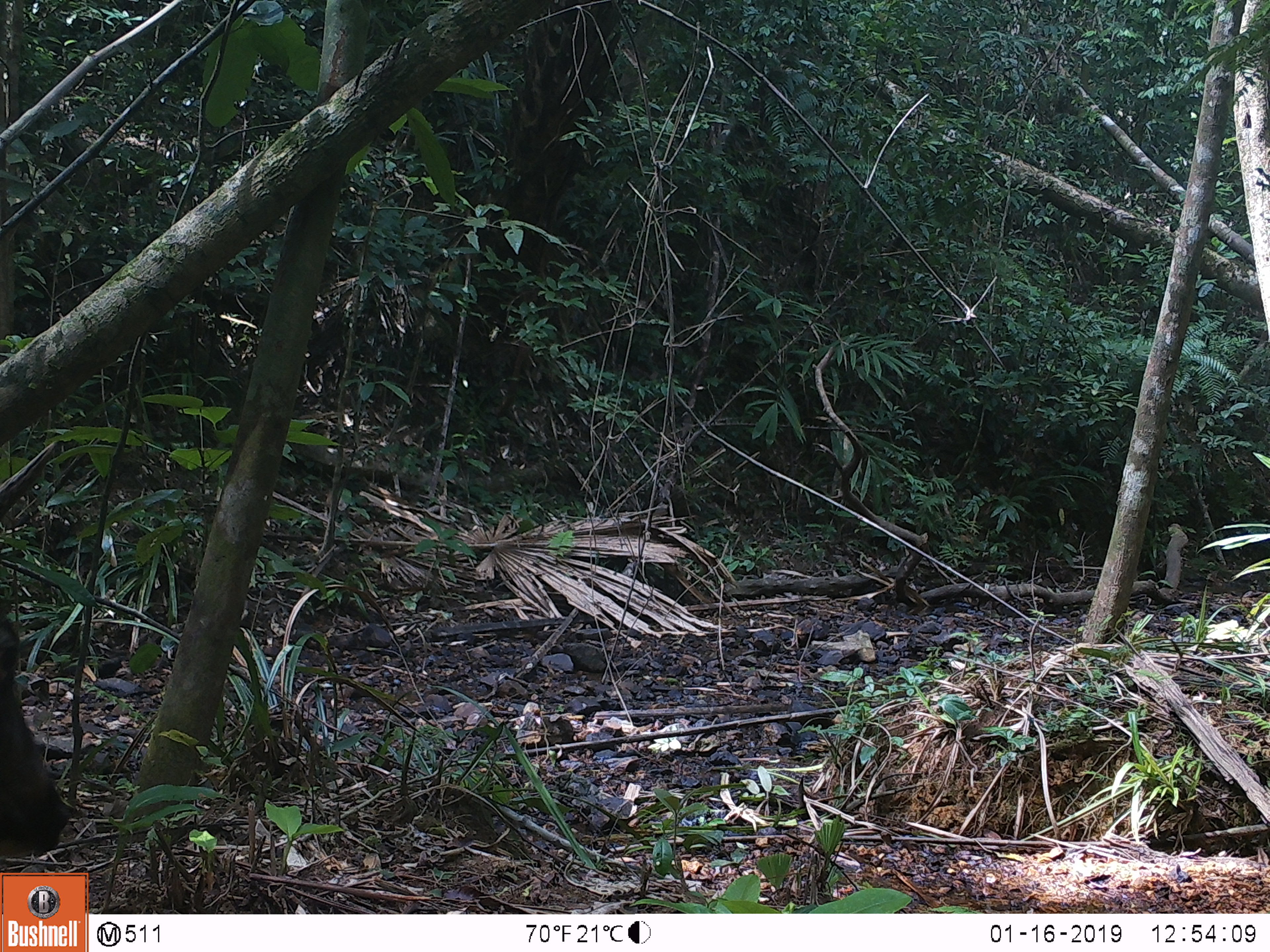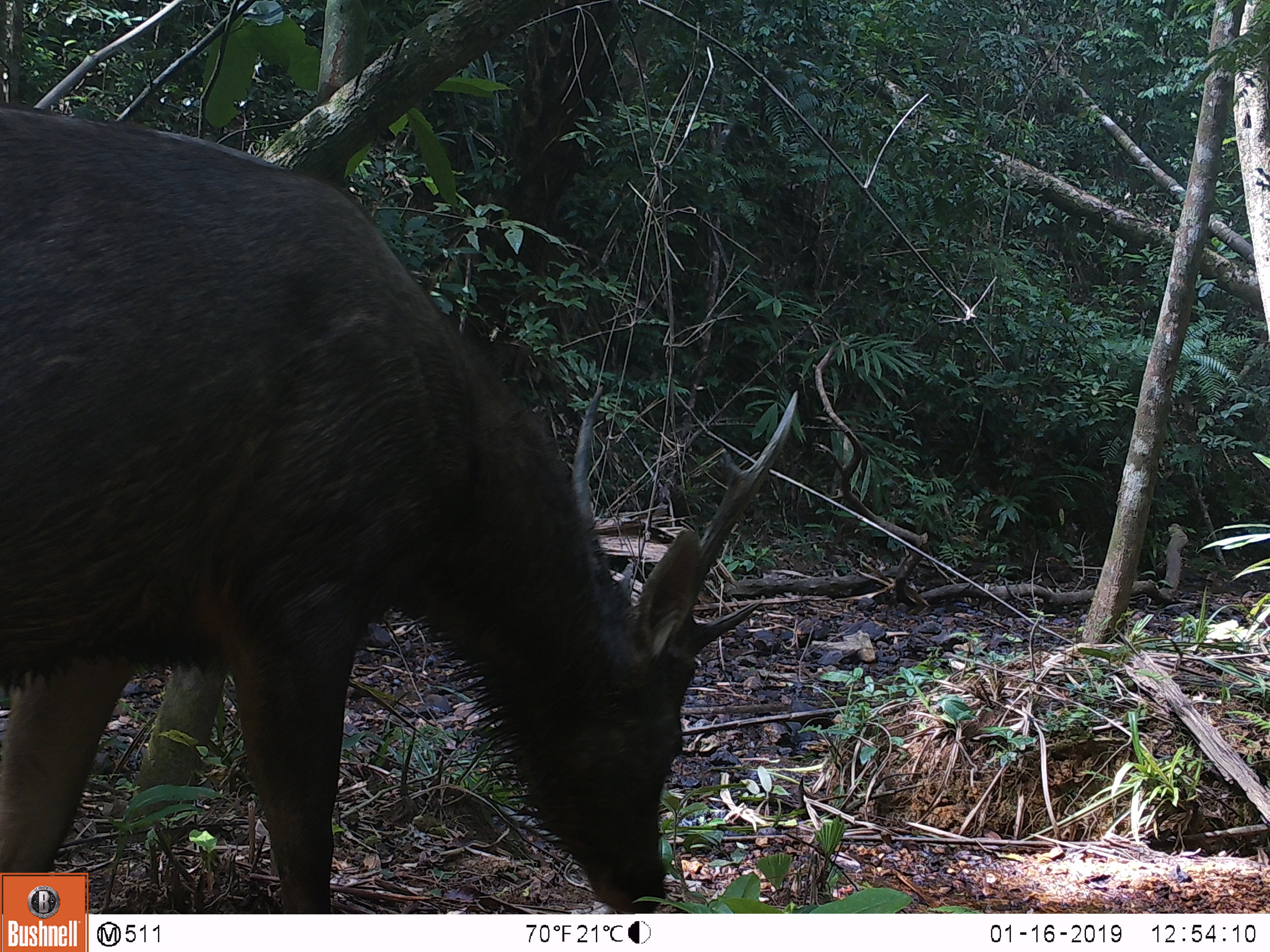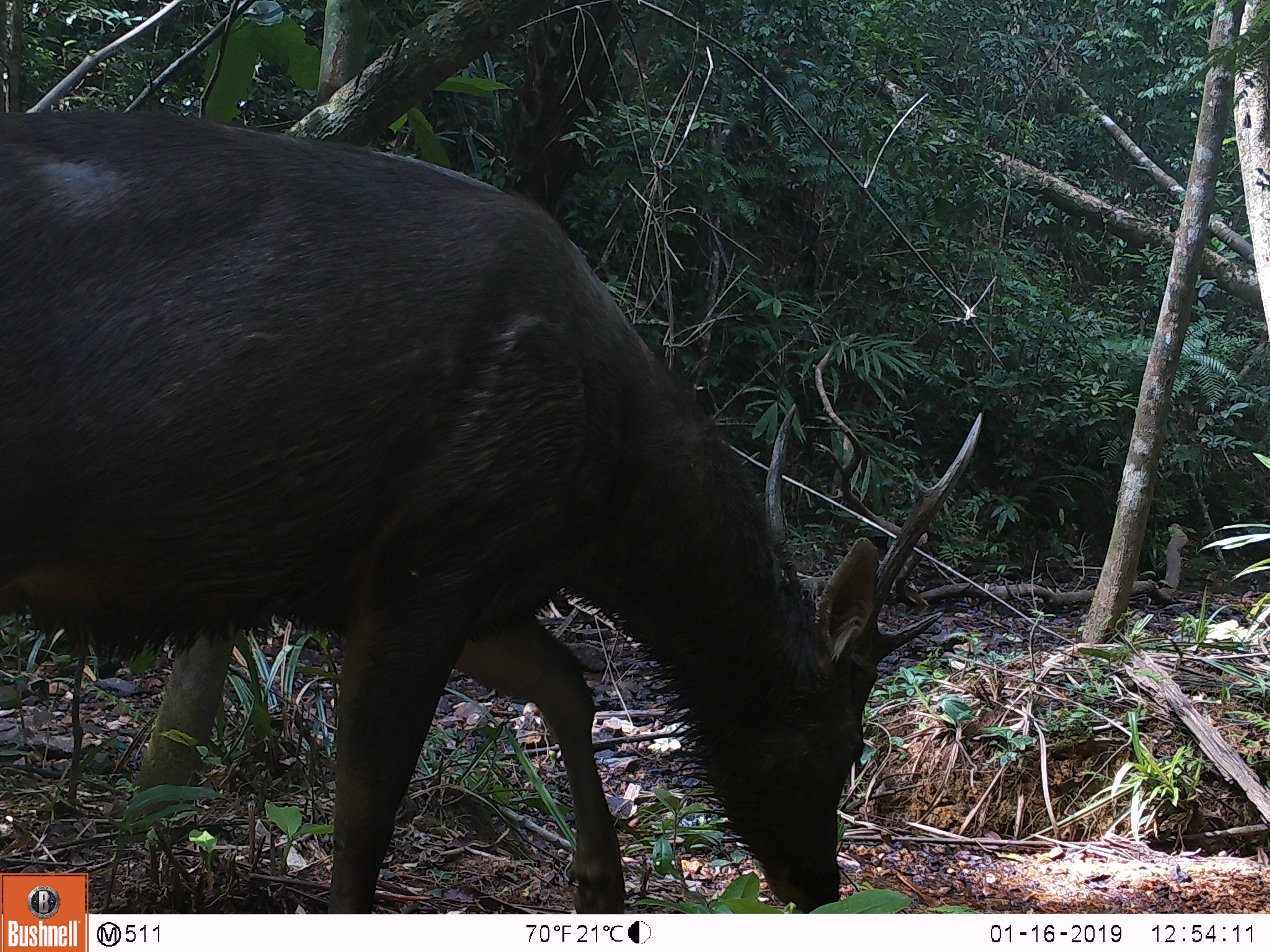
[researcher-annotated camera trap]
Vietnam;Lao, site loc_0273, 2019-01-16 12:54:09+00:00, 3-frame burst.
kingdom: Animalia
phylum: Chordata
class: Mammalia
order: Artiodactyla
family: Cervidae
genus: Rusa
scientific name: Rusa unicolor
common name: sambar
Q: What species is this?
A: Sambar (Rusa unicolor).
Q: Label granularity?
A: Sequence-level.